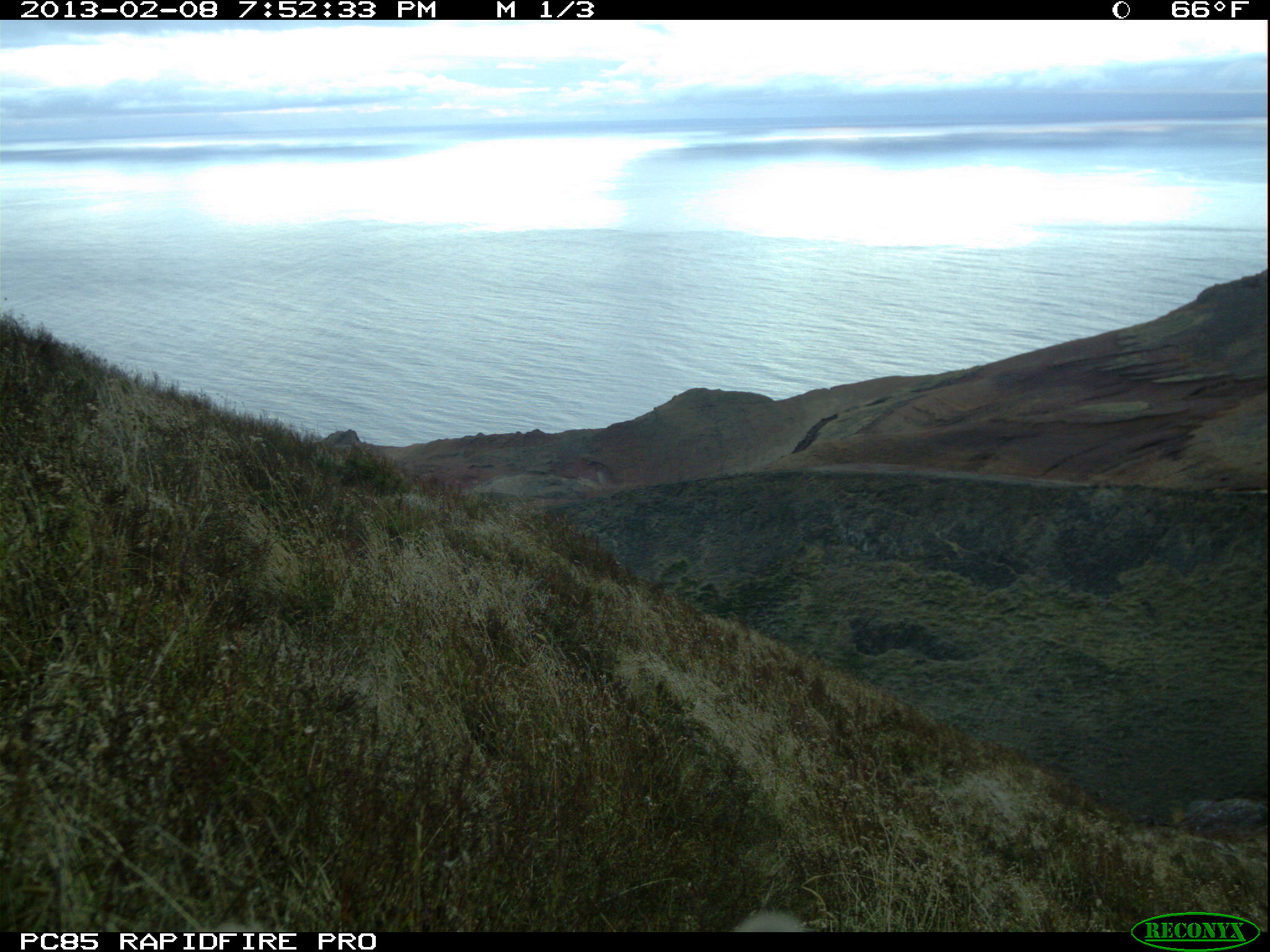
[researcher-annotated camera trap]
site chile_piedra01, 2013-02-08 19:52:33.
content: unidentified animal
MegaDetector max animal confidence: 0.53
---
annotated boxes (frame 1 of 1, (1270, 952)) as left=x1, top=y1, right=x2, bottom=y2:
unknown: left=733, top=909, right=802, bottom=933